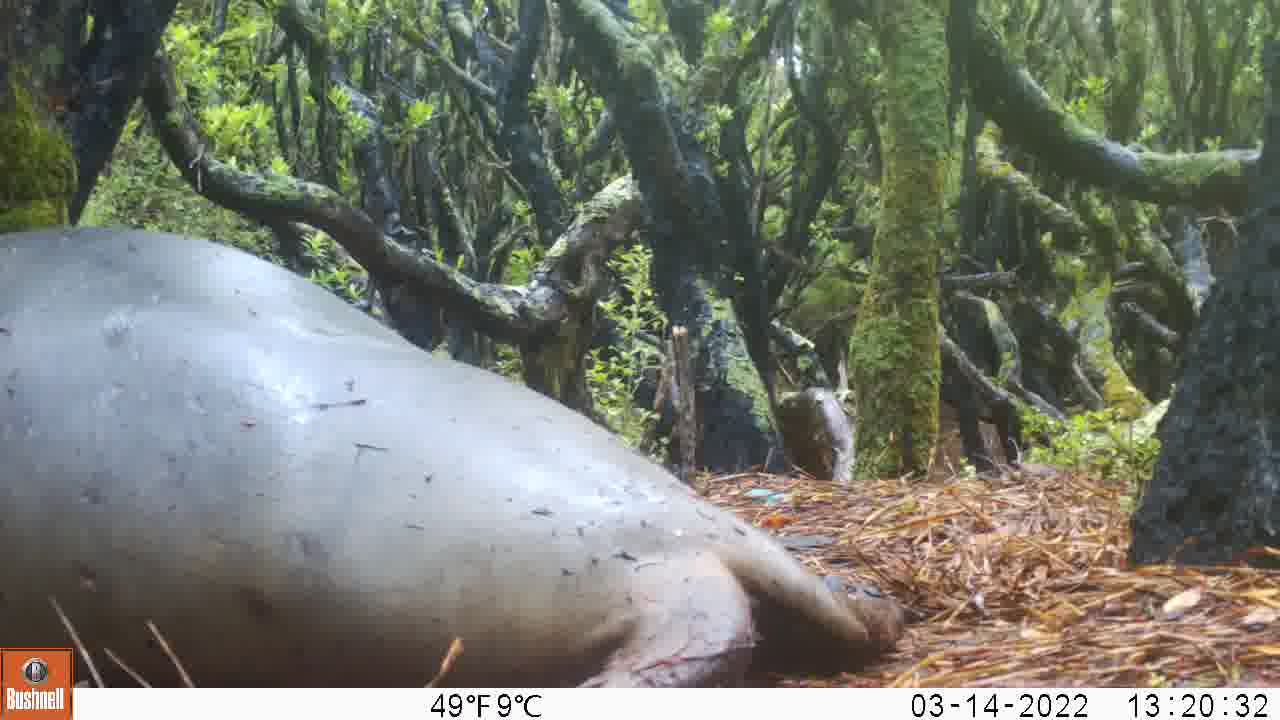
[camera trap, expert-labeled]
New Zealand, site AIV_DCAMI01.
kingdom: Animalia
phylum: Chordata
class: Mammalia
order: Carnivora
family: Otariidae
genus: Phocarctos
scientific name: Phocarctos hookeri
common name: new zealand sea lion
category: sealion